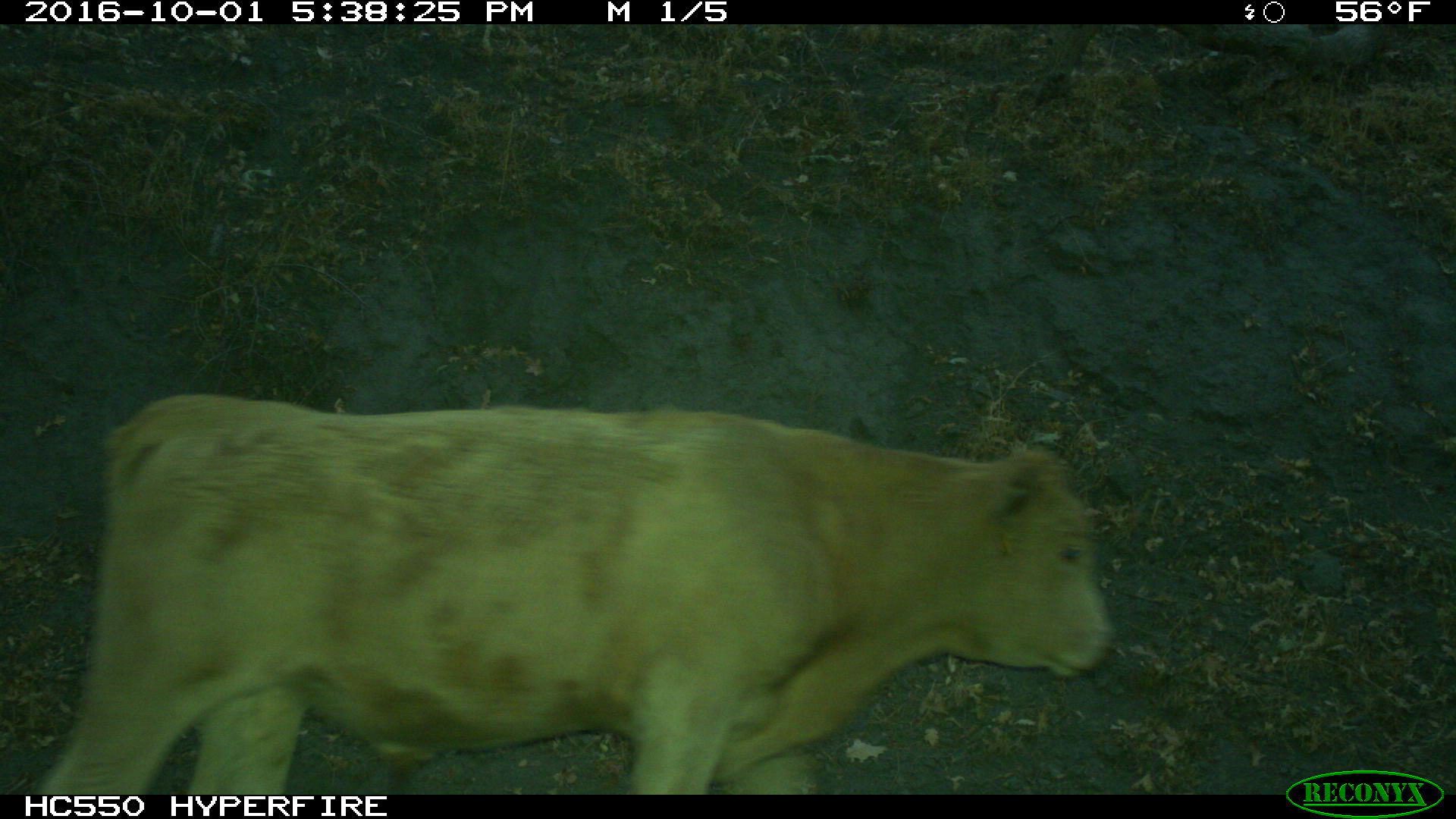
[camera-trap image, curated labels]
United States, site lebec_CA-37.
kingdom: Animalia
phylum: Chordata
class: Mammalia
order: Artiodactyla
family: Bovidae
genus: Bos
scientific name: Bos taurus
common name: domestic cow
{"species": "Bos taurus (domestic cow)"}